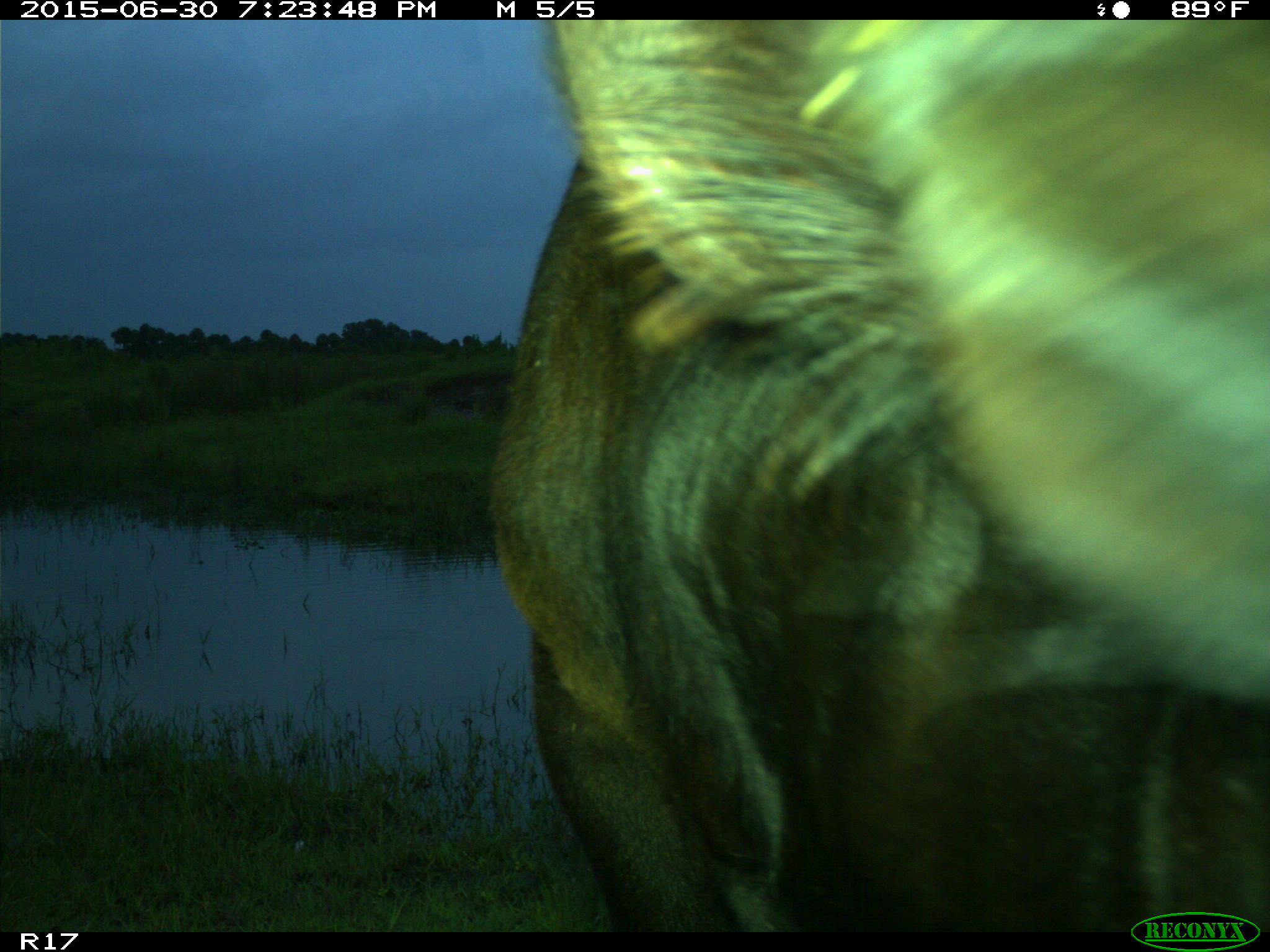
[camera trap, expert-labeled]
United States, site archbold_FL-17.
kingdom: Animalia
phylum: Chordata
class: Mammalia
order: Artiodactyla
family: Bovidae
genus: Bos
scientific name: Bos taurus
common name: domestic cow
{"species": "Bos taurus (domestic cow)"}